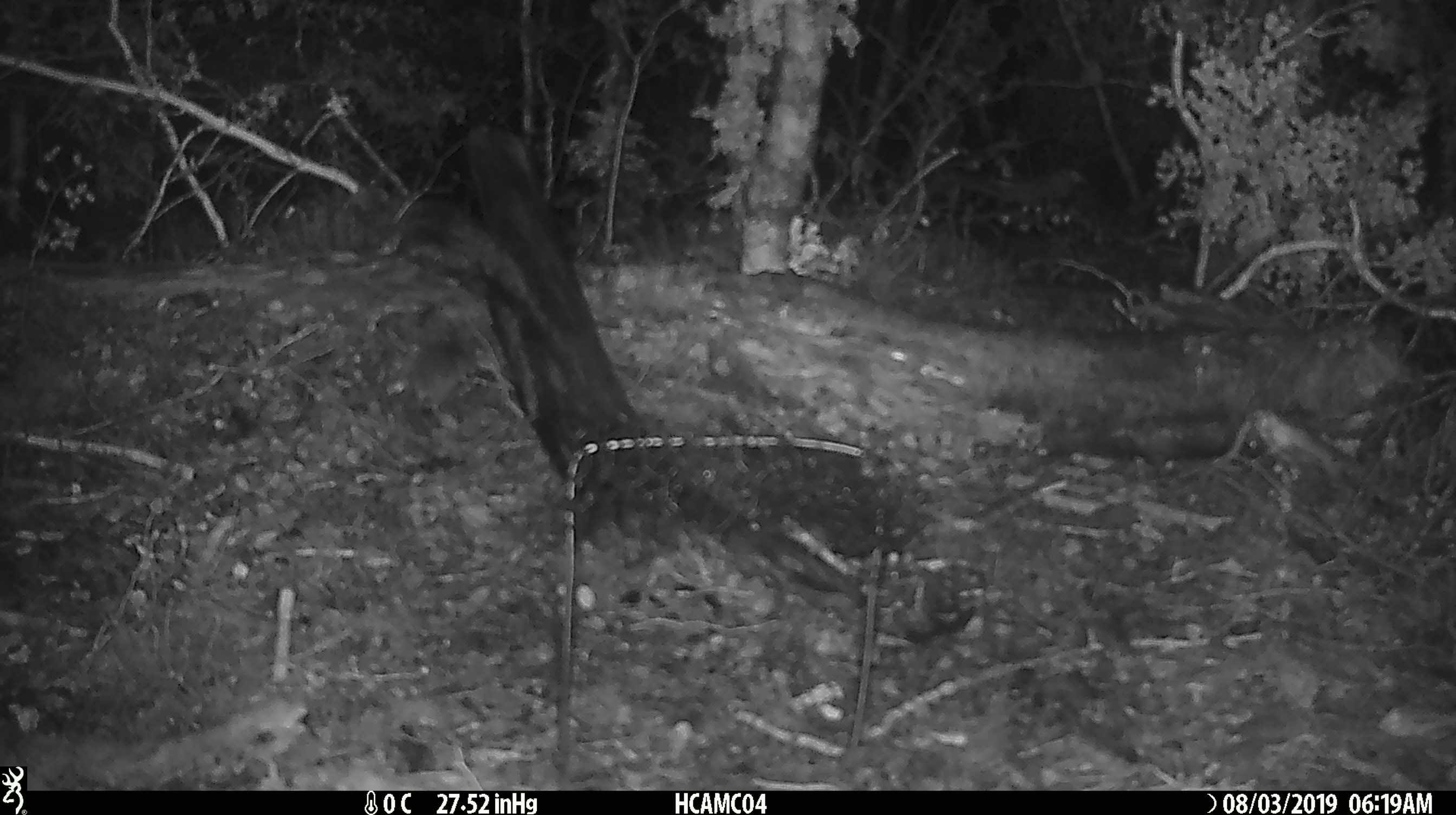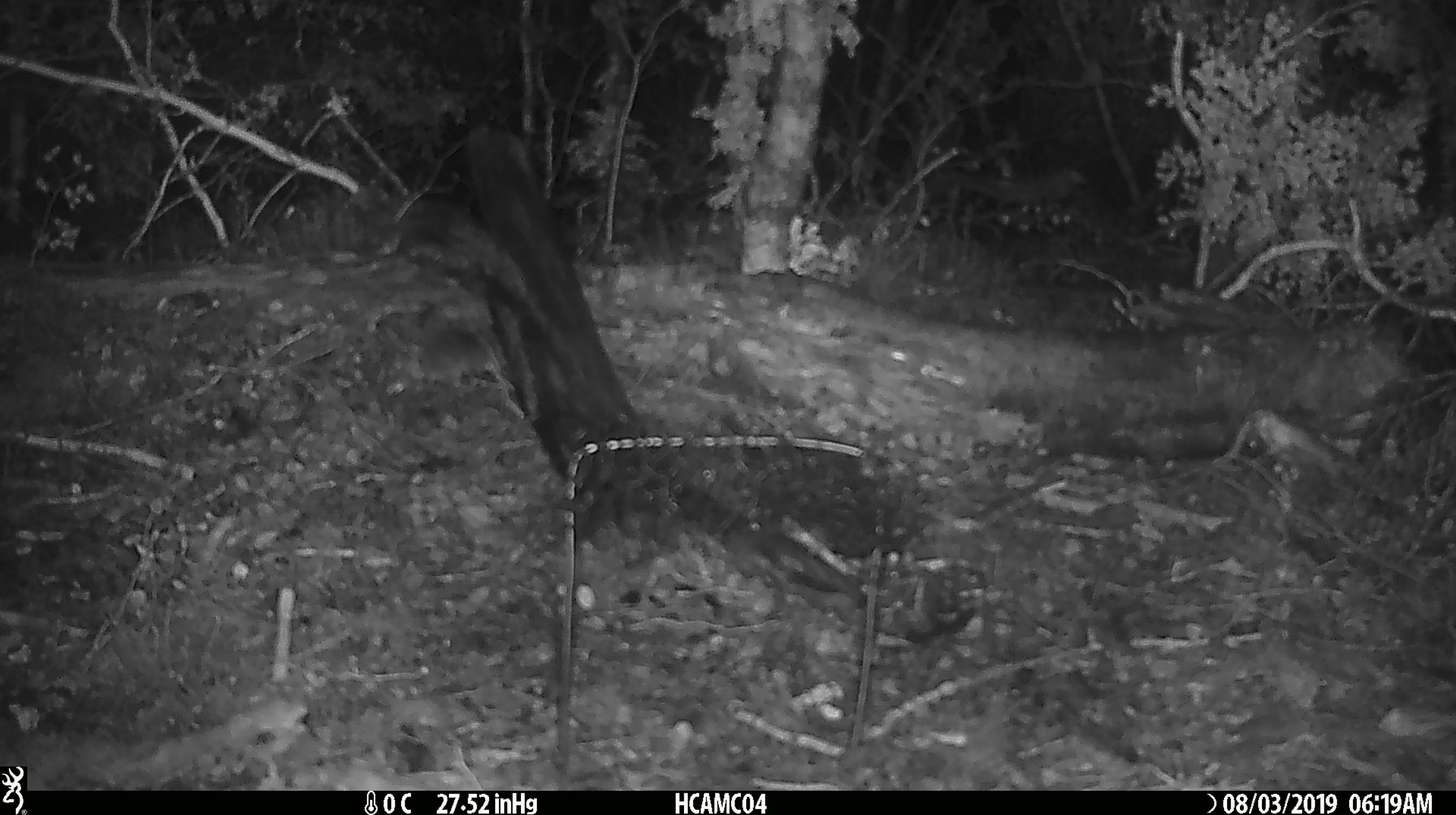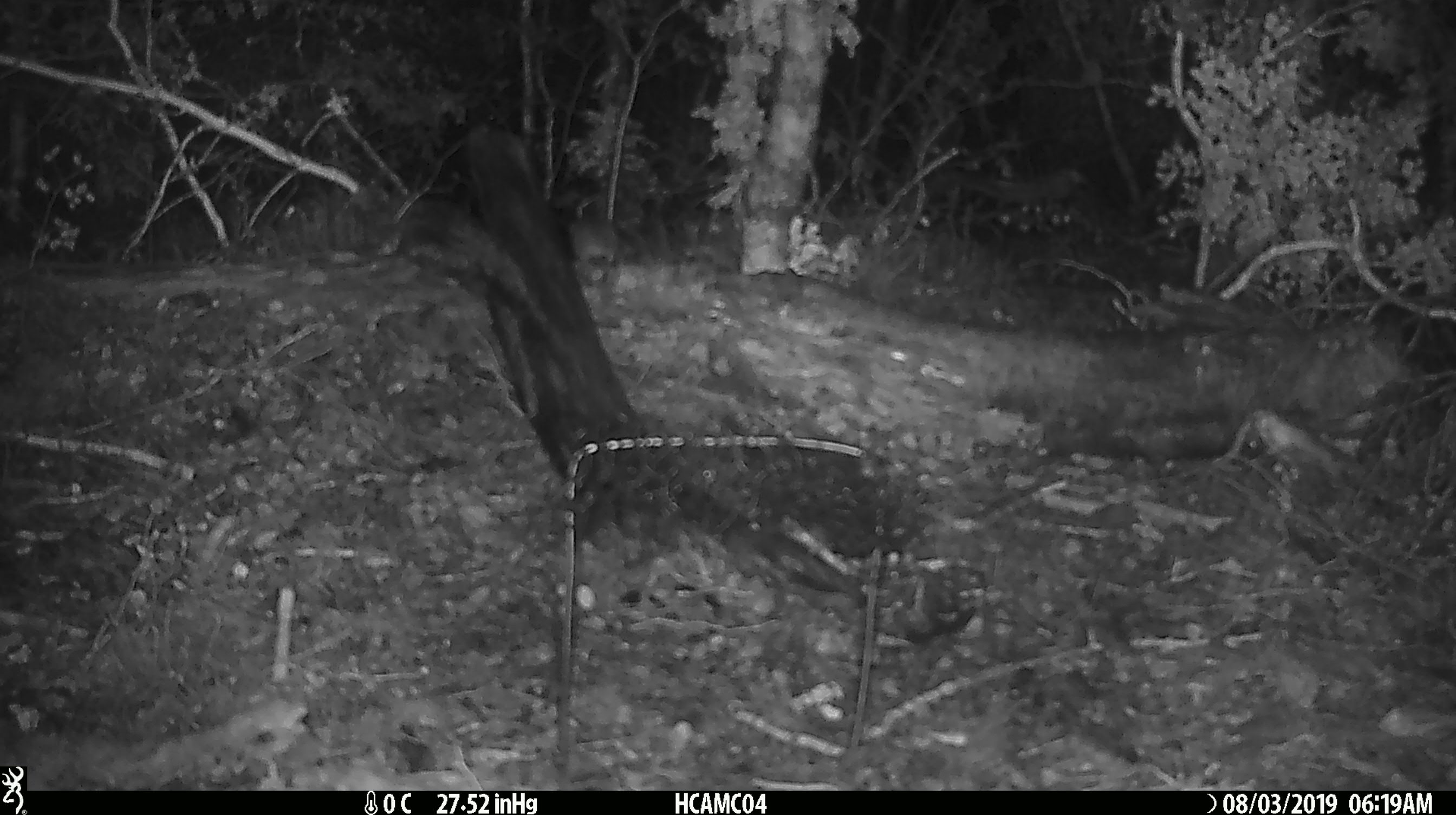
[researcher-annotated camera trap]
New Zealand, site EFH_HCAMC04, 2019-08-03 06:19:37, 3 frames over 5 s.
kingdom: Animalia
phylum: Chordata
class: Mammalia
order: Rodentia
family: Muridae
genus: Mus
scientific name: Mus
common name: mouse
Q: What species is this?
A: Mouse (Mus).